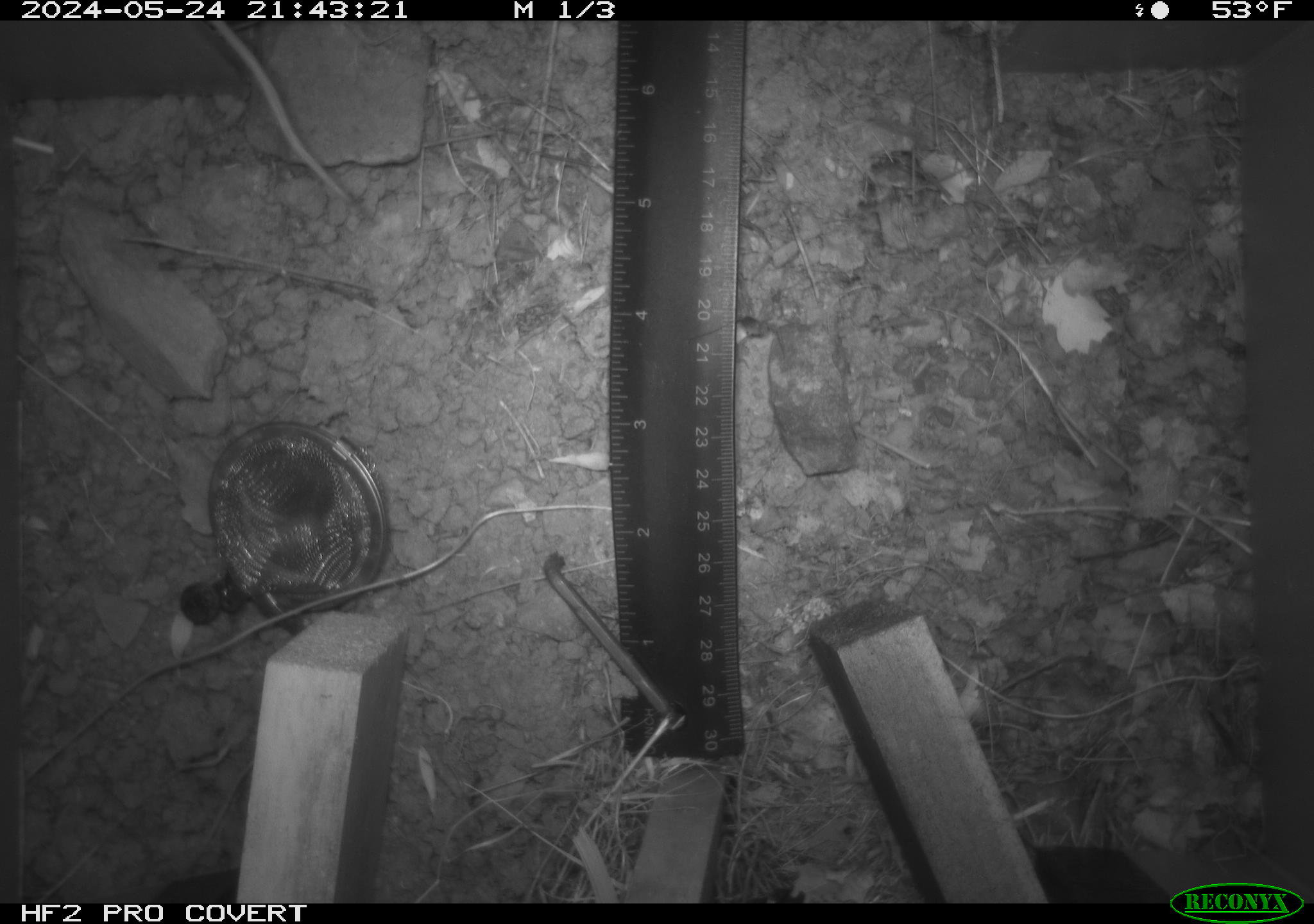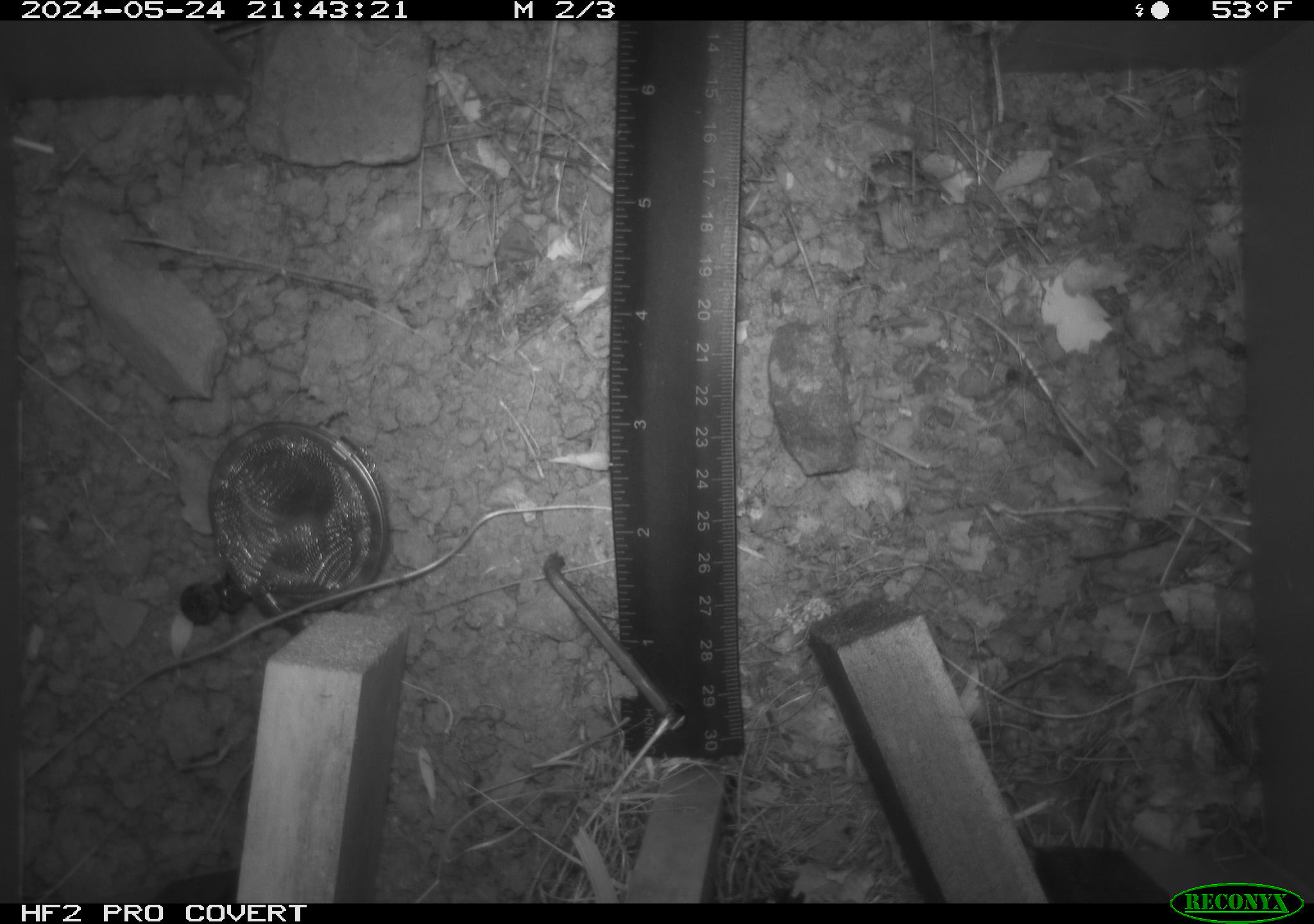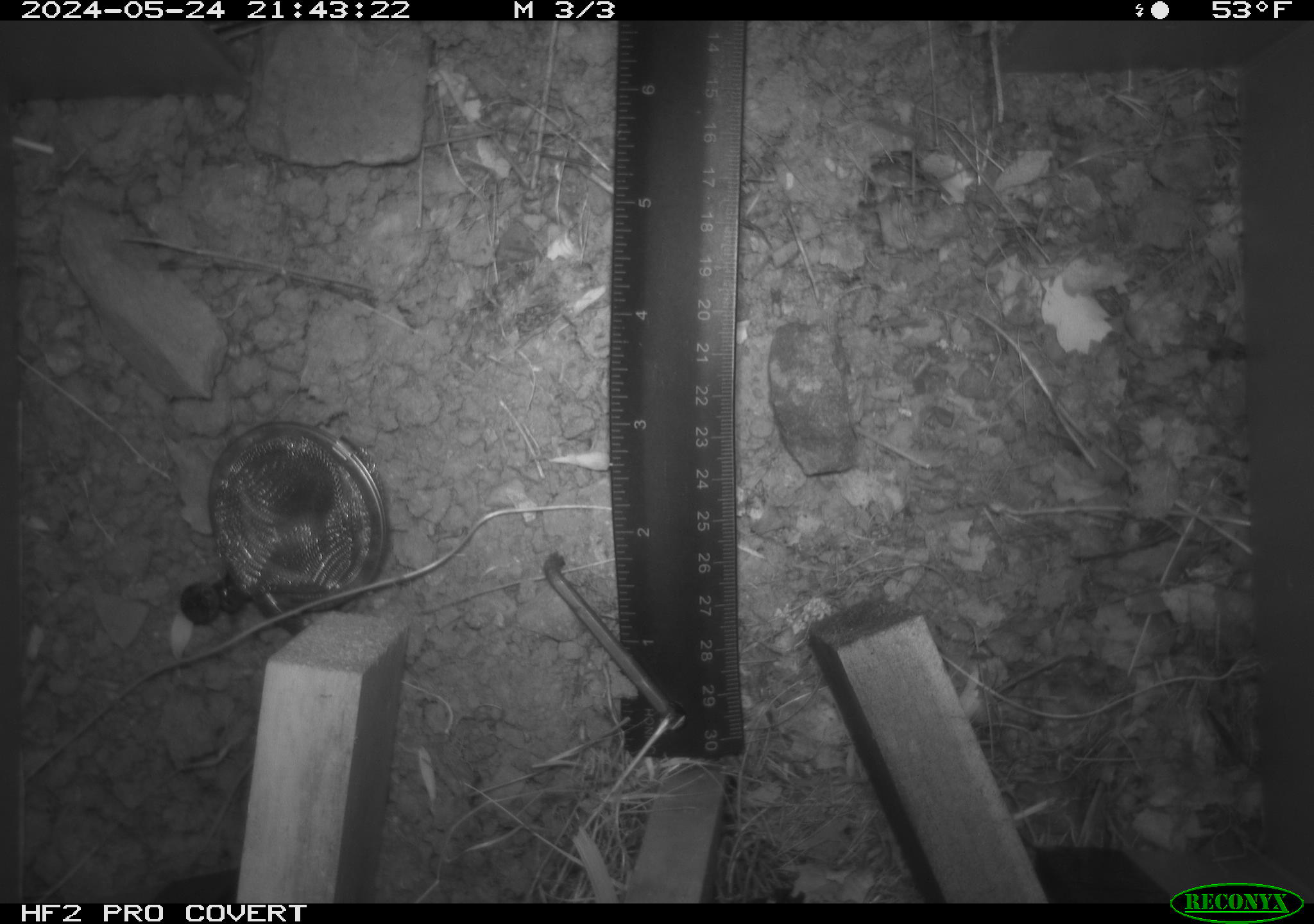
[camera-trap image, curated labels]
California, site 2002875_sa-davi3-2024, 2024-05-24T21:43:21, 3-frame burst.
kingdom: Animalia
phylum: Chordata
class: Mammalia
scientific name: Mammalia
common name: small mammal